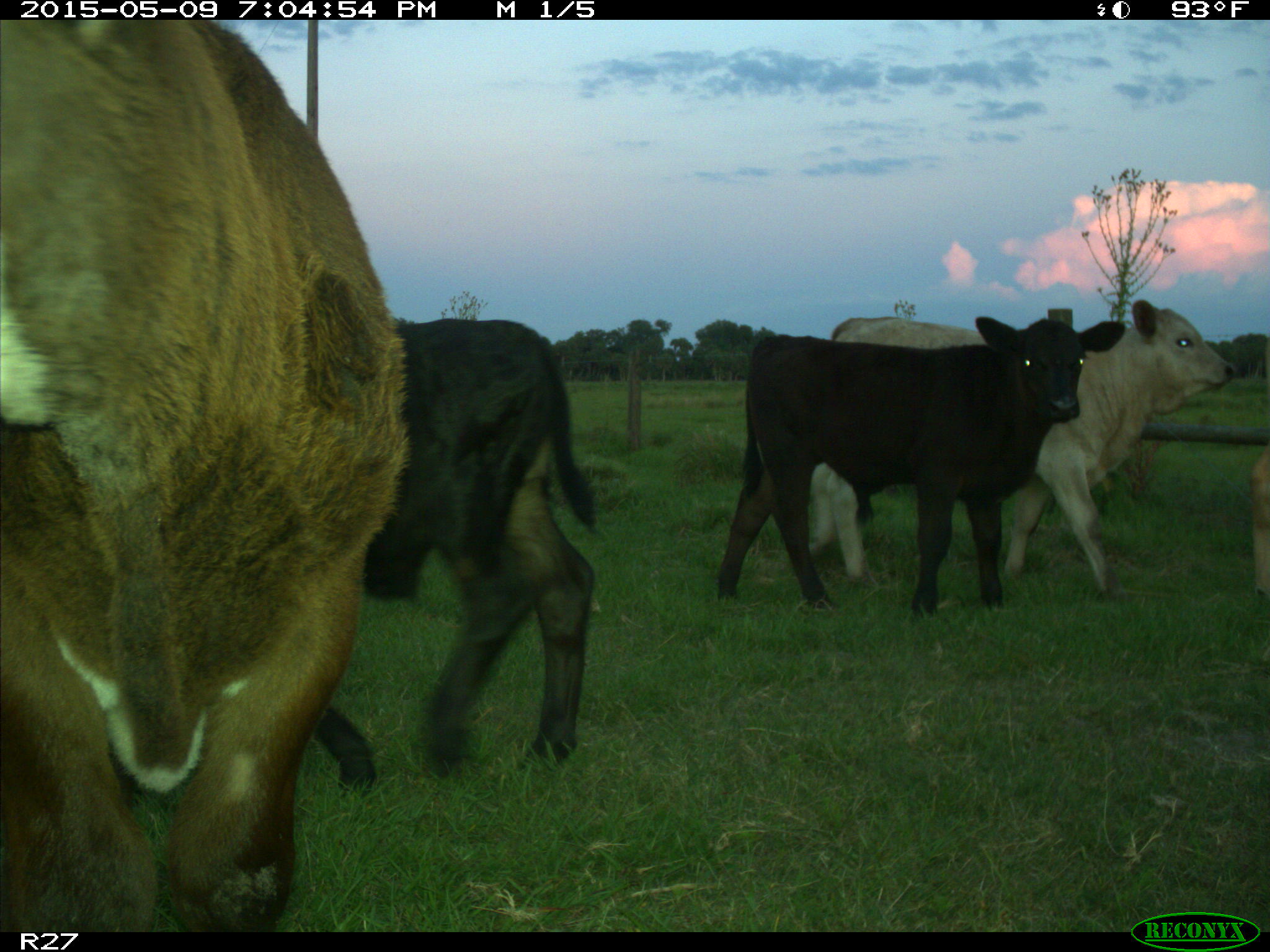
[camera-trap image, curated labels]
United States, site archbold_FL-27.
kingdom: Animalia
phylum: Chordata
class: Mammalia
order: Artiodactyla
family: Bovidae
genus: Bos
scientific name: Bos taurus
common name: domestic cow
Bos taurus (domestic cow).